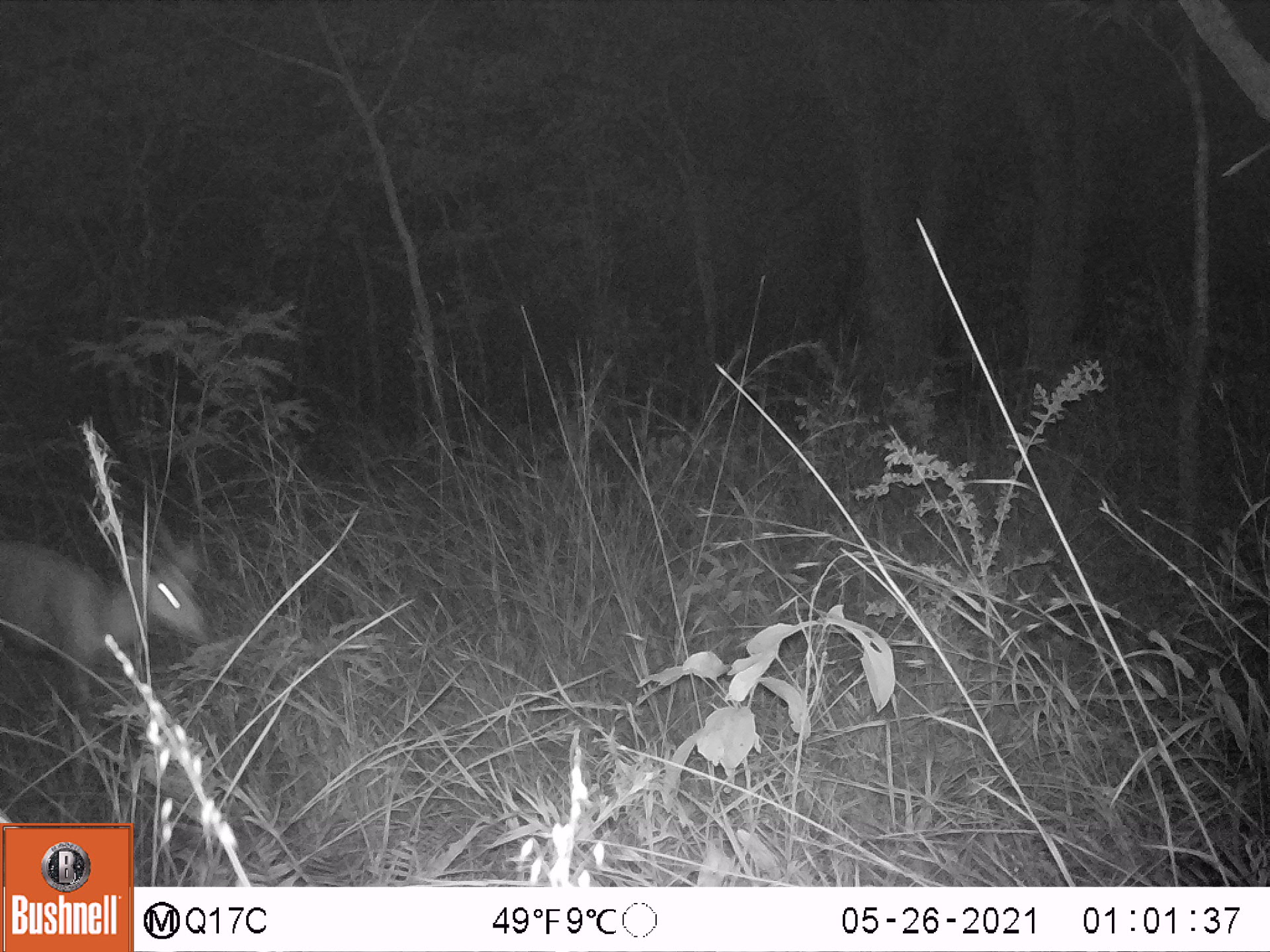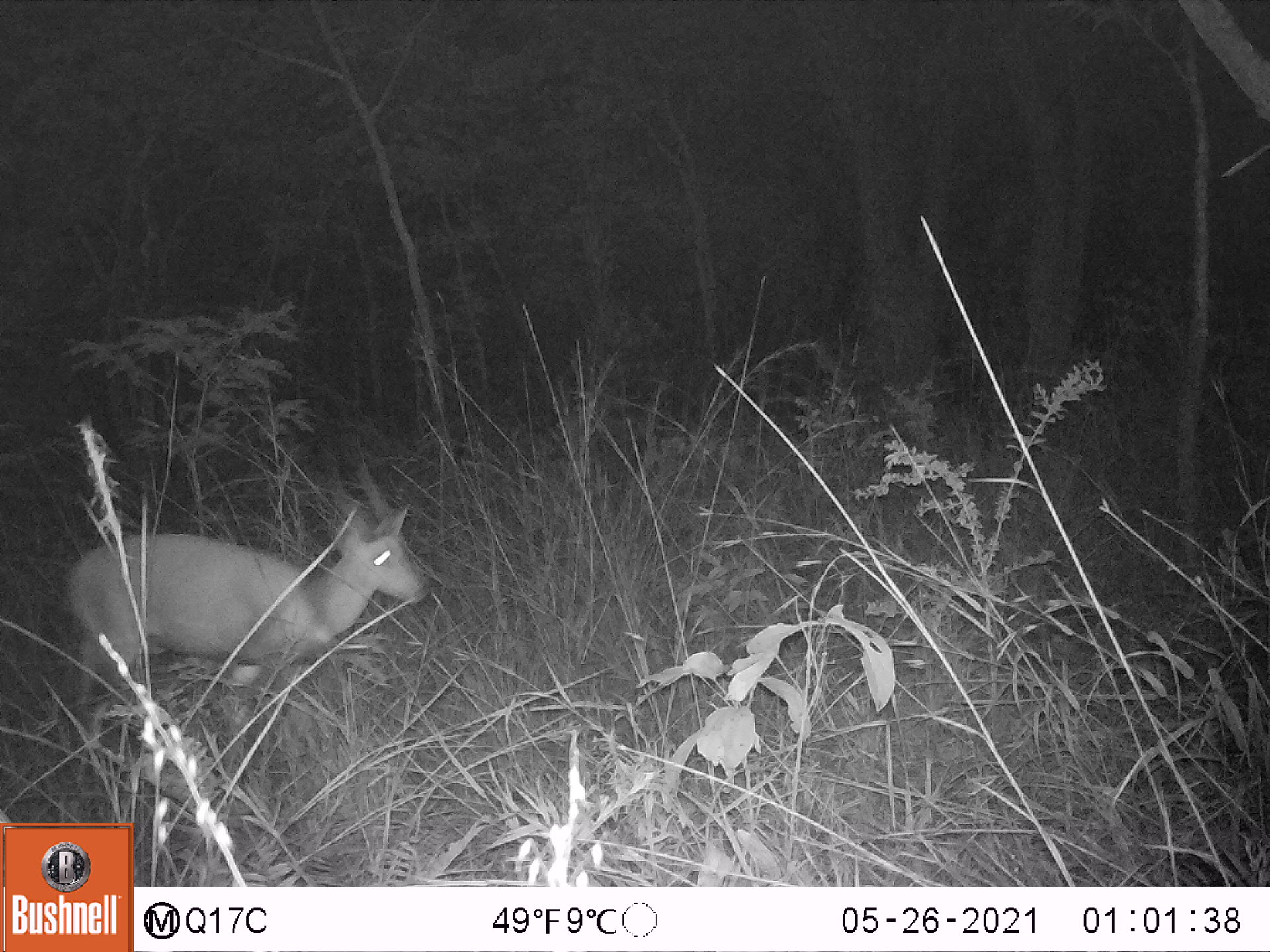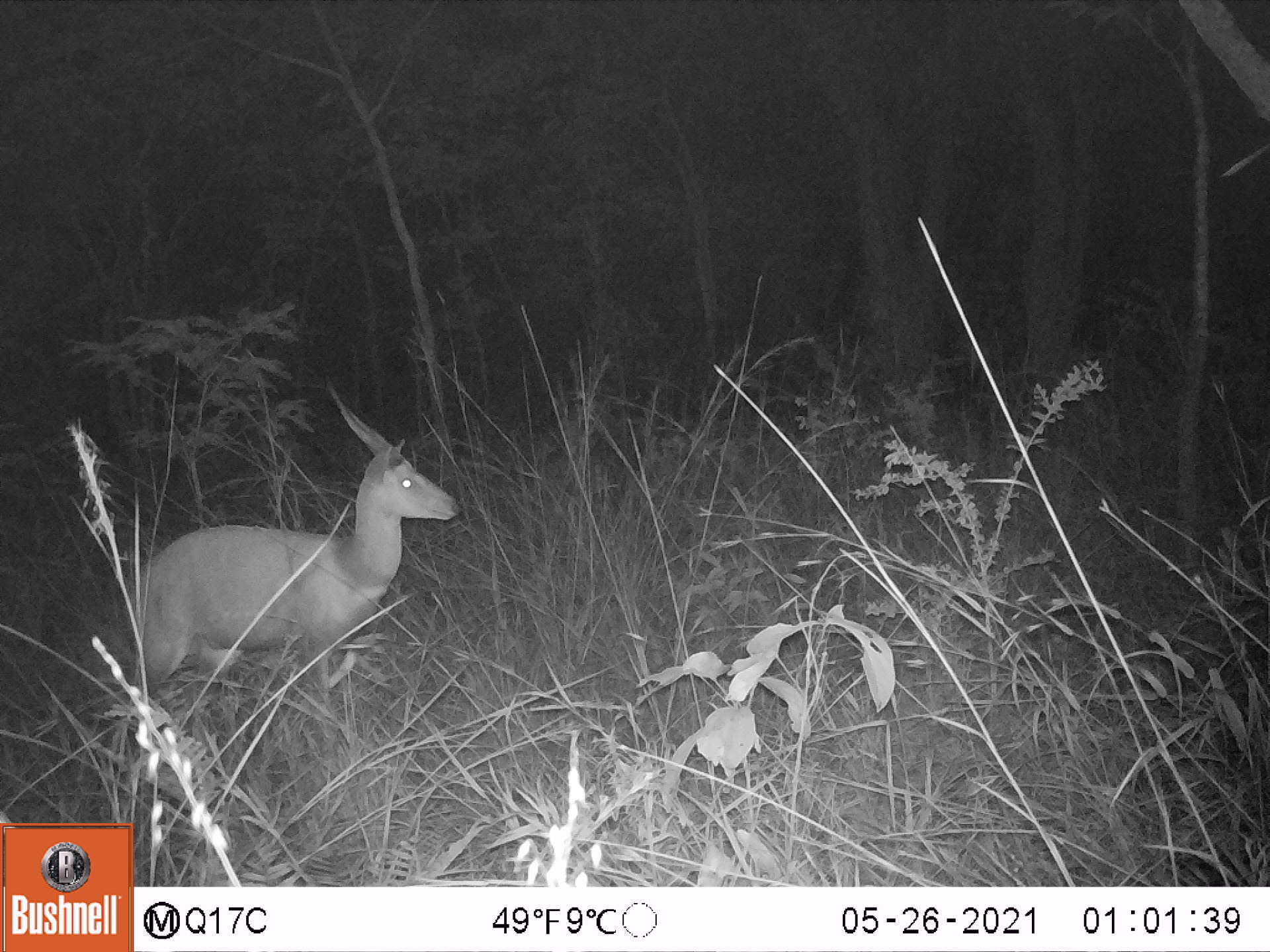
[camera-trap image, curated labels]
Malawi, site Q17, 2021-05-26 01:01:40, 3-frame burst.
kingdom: Animalia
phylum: Chordata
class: Mammalia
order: Artiodactyla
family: Bovidae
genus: Tragelaphus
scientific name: Tragelaphus sylvaticus sylvaticus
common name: cape bushbuck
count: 1